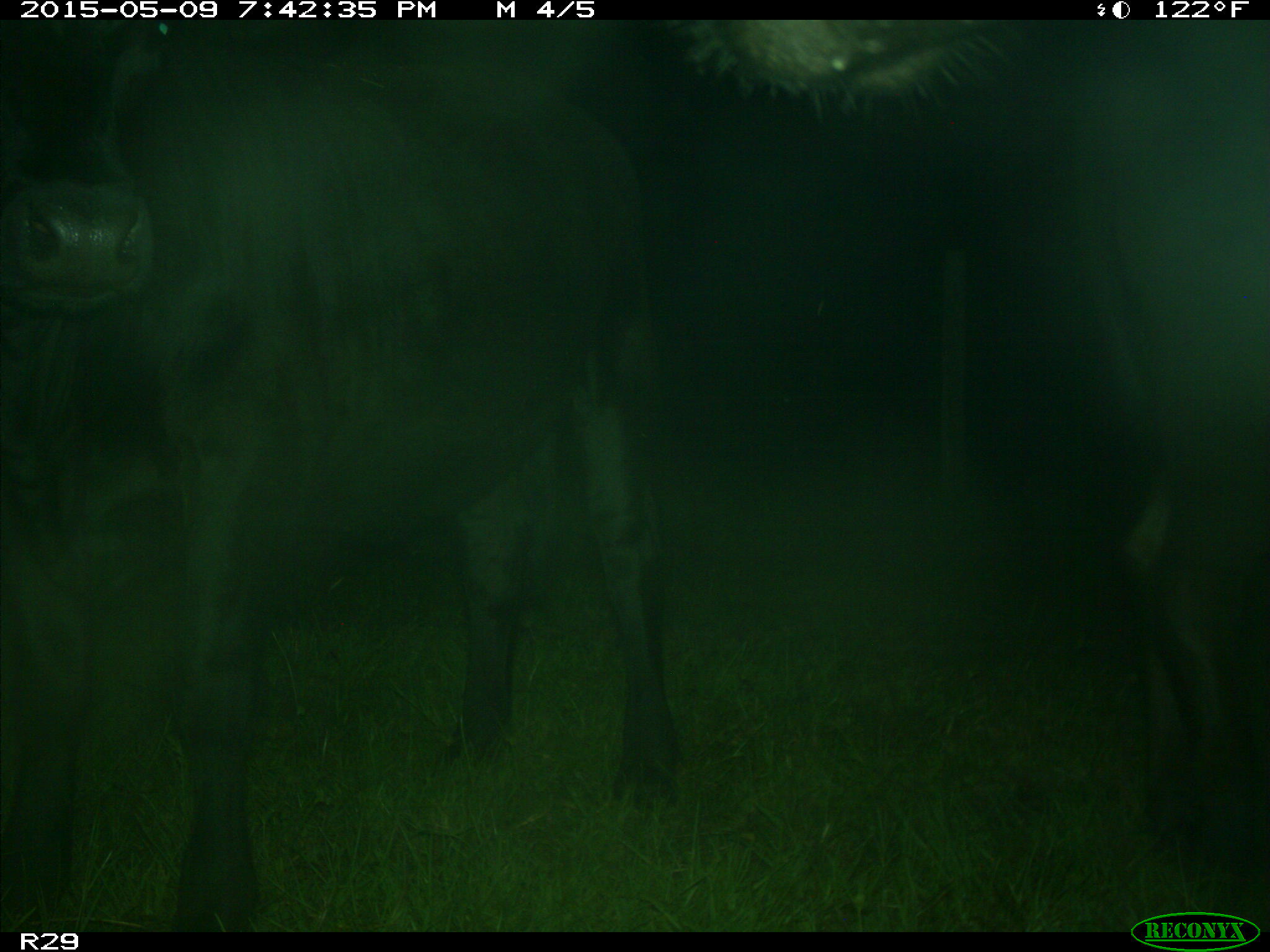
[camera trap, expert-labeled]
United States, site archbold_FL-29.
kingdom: Animalia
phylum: Chordata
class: Mammalia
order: Artiodactyla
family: Bovidae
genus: Bos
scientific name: Bos taurus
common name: domestic cow